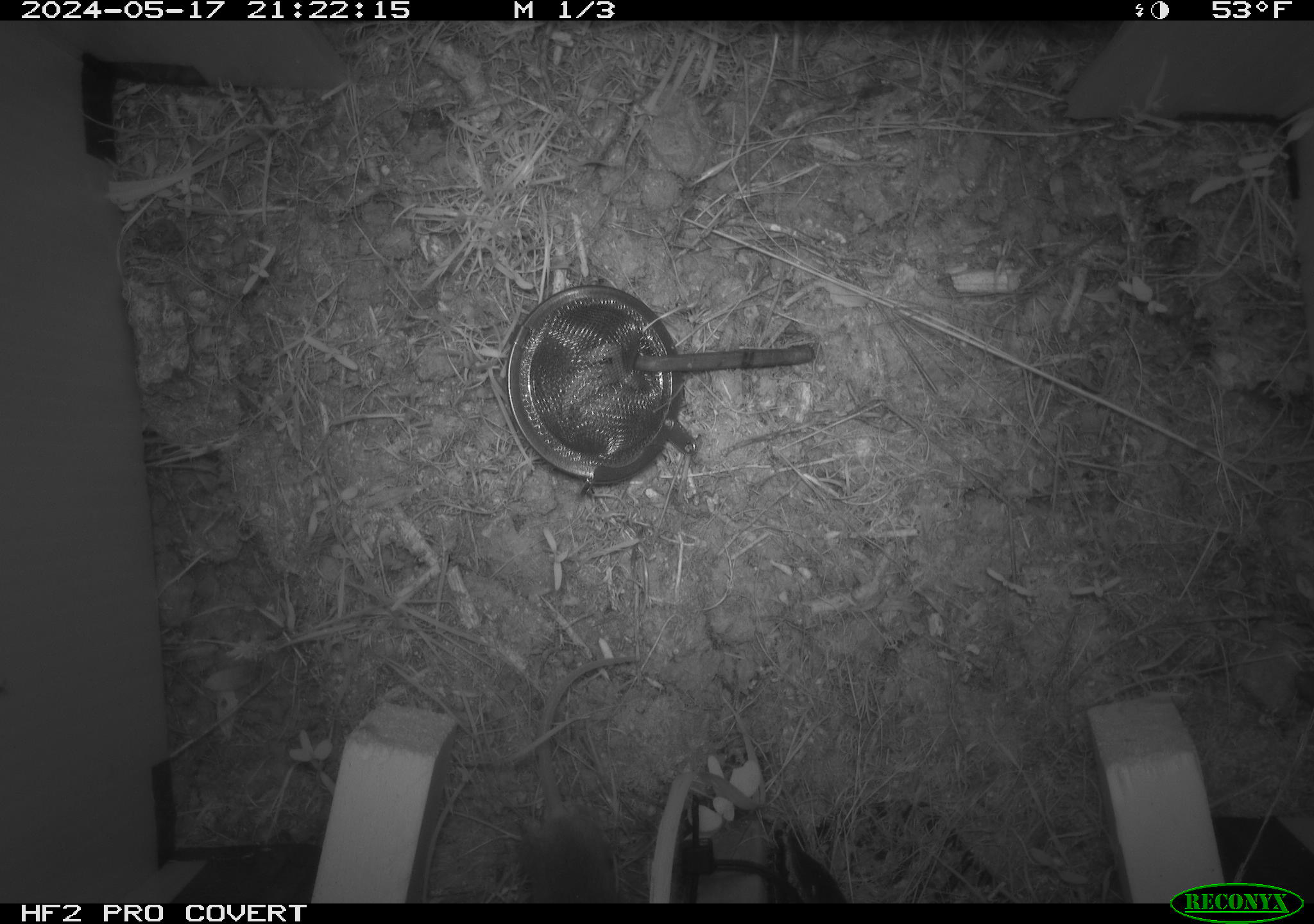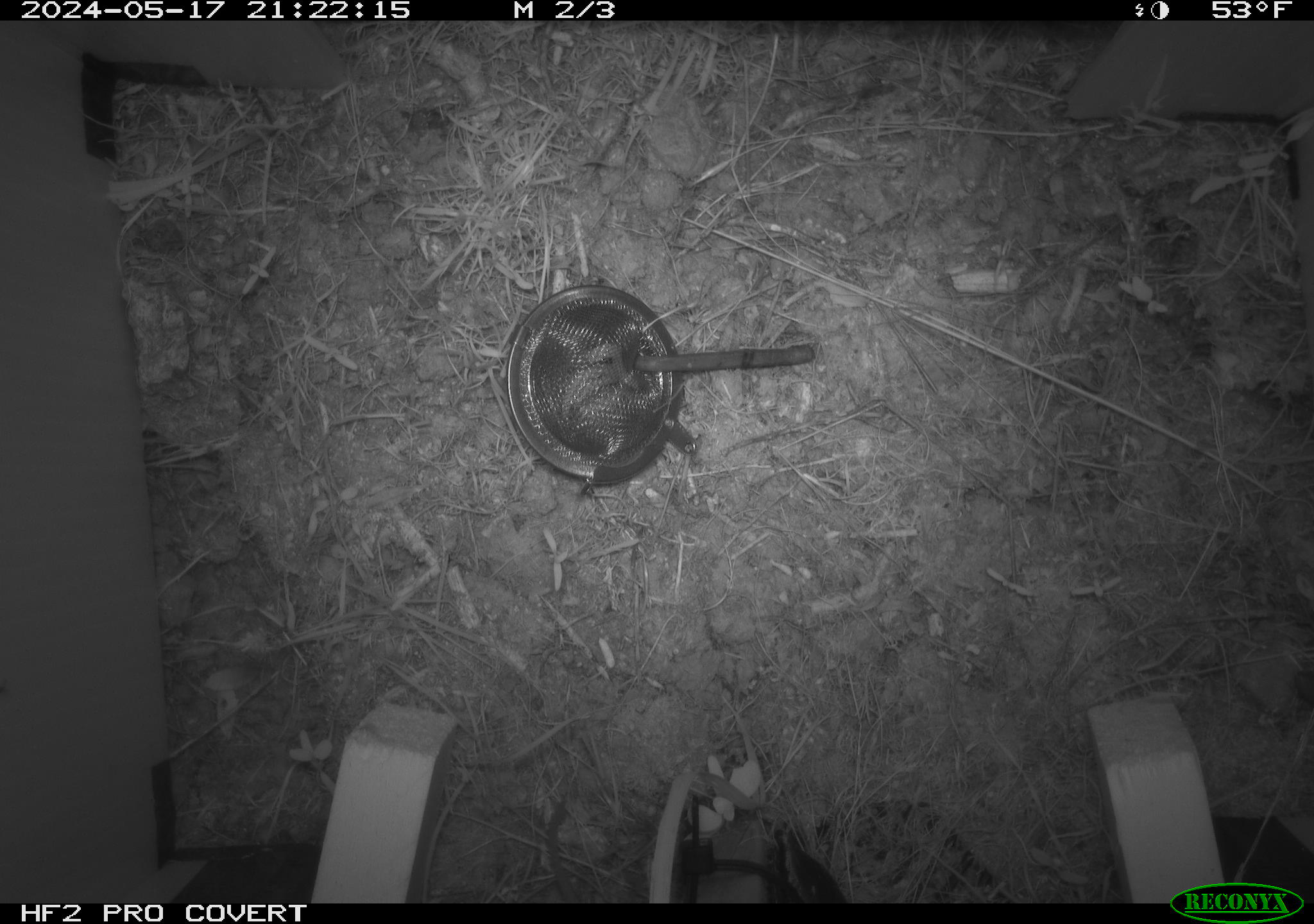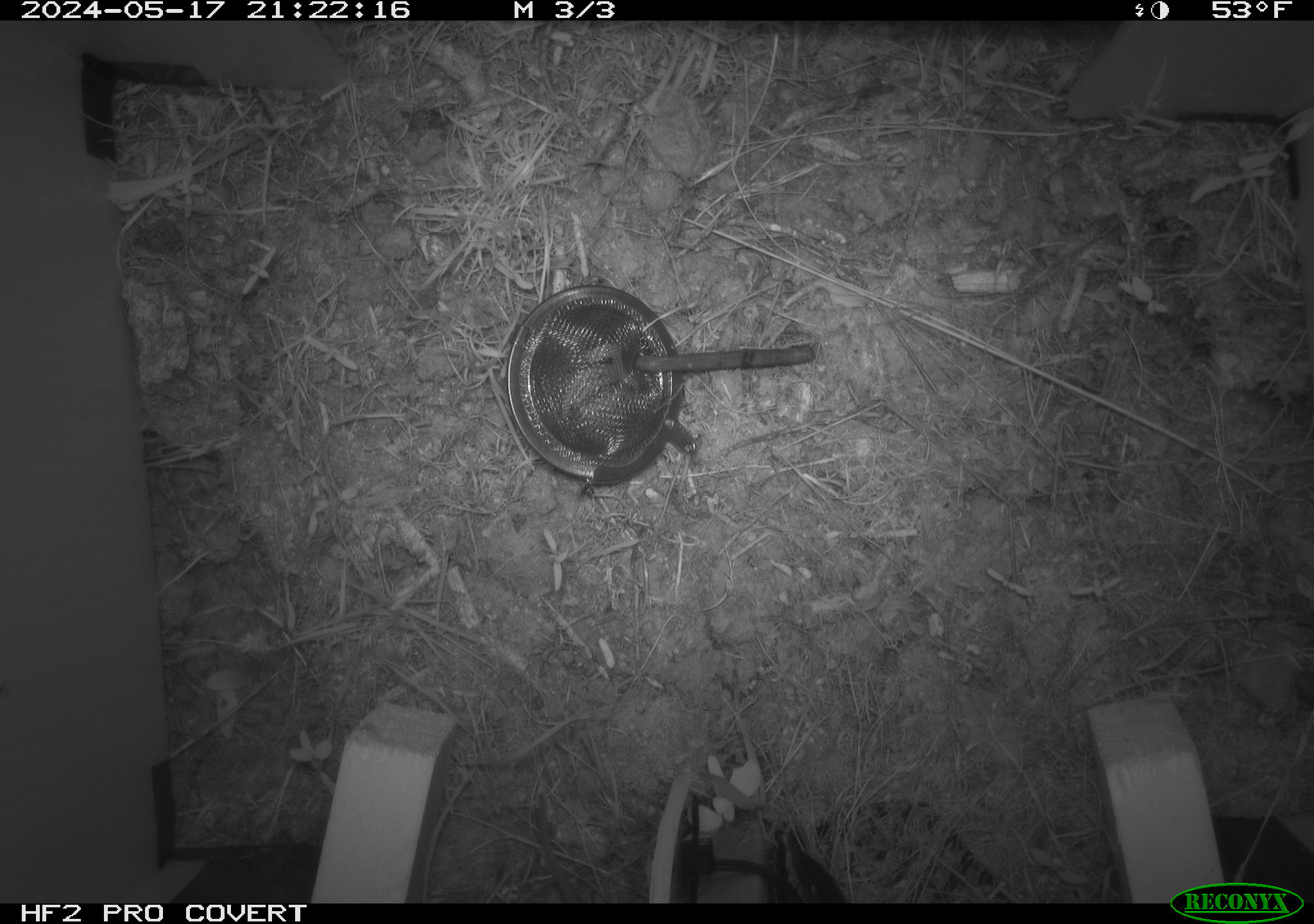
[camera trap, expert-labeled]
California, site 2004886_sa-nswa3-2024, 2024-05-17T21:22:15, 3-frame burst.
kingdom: Animalia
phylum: Chordata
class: Mammalia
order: Rodentia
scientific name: Rodentia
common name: rodent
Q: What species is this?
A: Rodent (Rodentia).